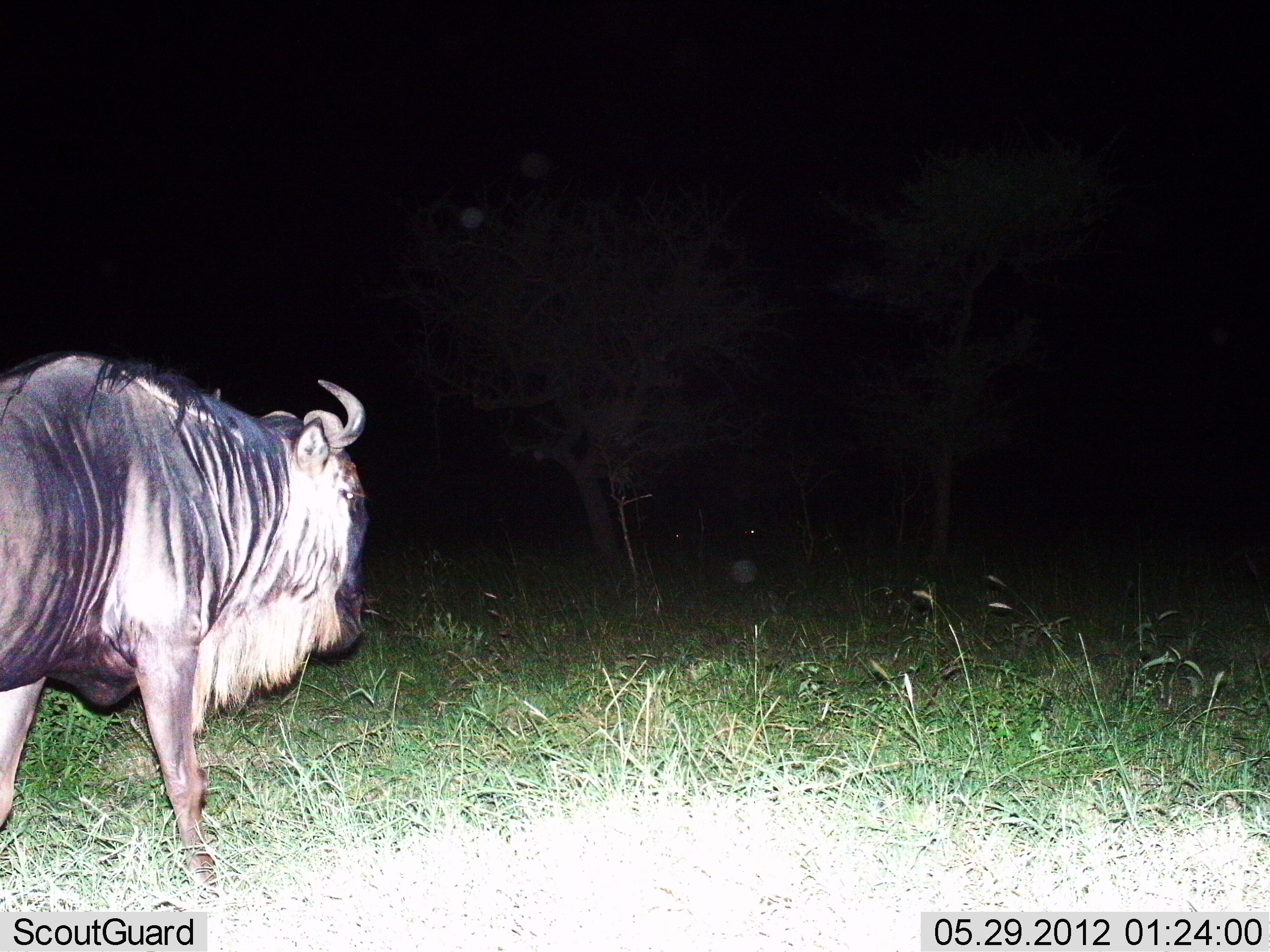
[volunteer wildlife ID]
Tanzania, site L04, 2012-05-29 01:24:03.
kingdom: Animalia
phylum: Chordata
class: Mammalia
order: Artiodactyla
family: Bovidae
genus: Connochaetes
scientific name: Connochaetes taurinus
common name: blue wildebeest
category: wildebeest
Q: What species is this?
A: Wildebeest (blue wildebeest) (Connochaetes taurinus).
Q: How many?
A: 1.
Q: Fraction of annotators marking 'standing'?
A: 40%.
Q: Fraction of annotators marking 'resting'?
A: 0%.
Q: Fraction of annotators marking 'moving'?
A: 60%.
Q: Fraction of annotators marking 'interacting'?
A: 0%.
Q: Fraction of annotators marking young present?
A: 0%.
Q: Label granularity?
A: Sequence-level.